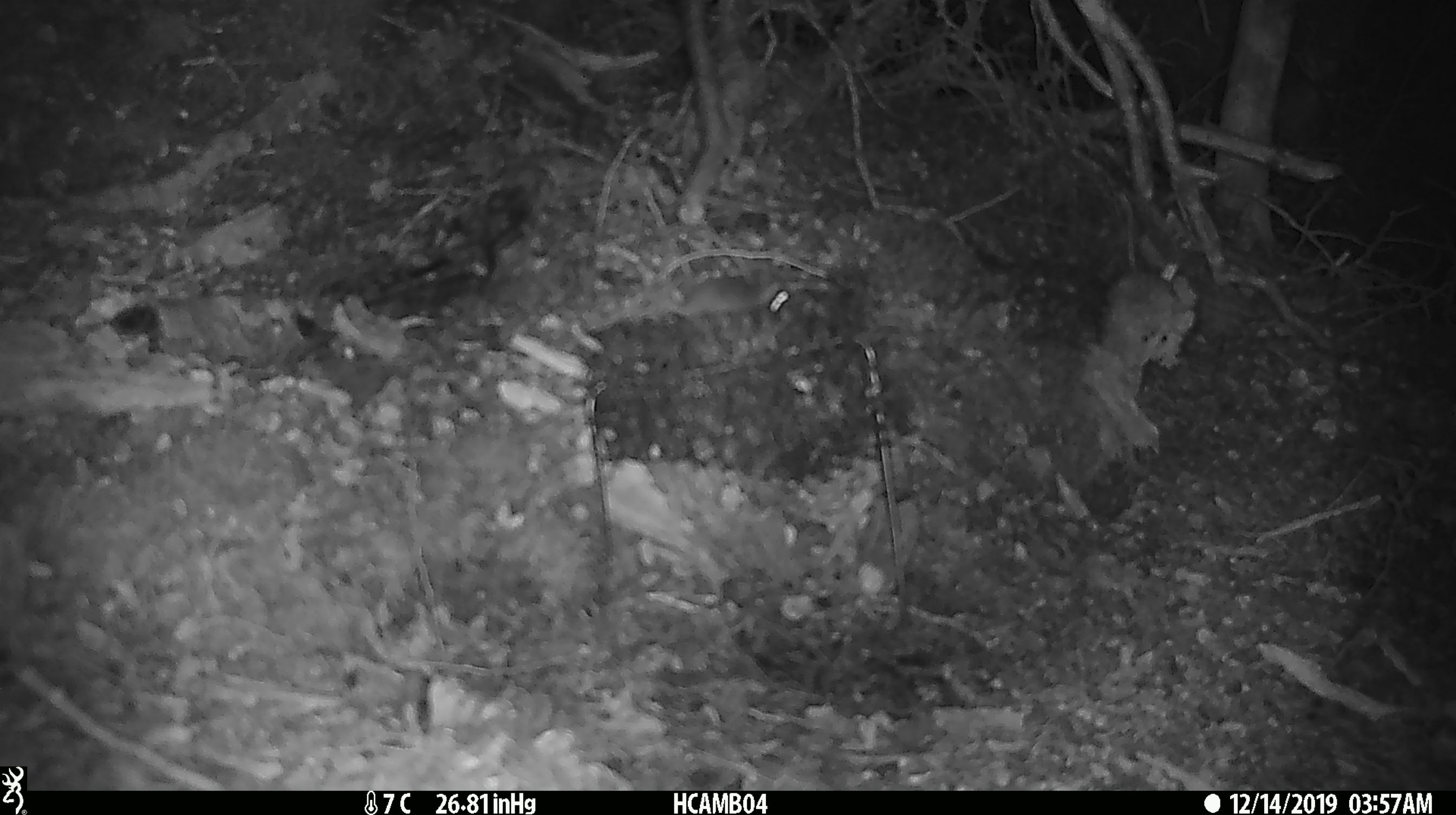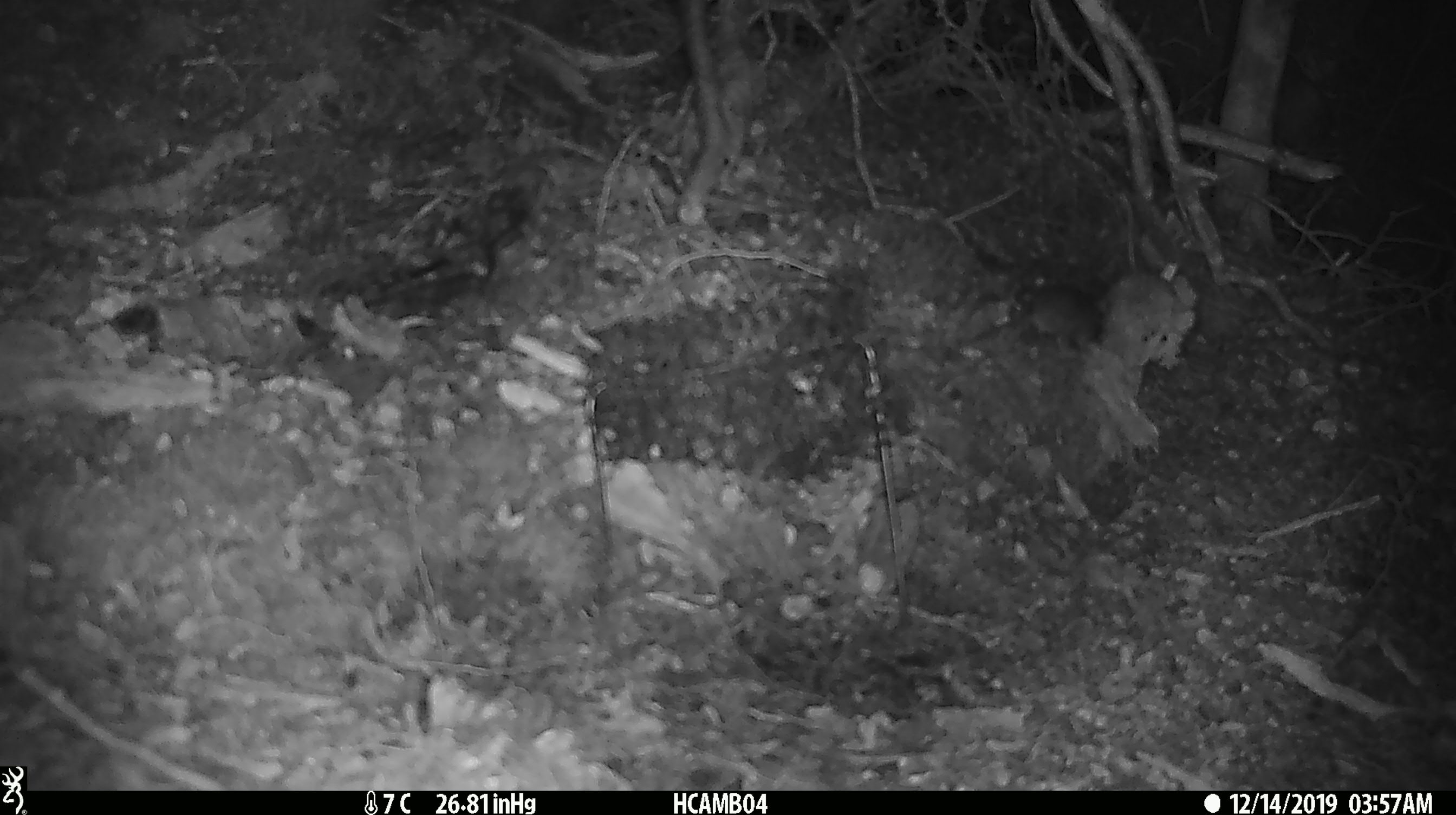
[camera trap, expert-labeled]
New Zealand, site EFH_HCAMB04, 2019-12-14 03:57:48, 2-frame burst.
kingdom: Animalia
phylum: Chordata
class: Mammalia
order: Rodentia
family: Muridae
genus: Mus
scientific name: Mus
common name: mouse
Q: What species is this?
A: Mouse (Mus).